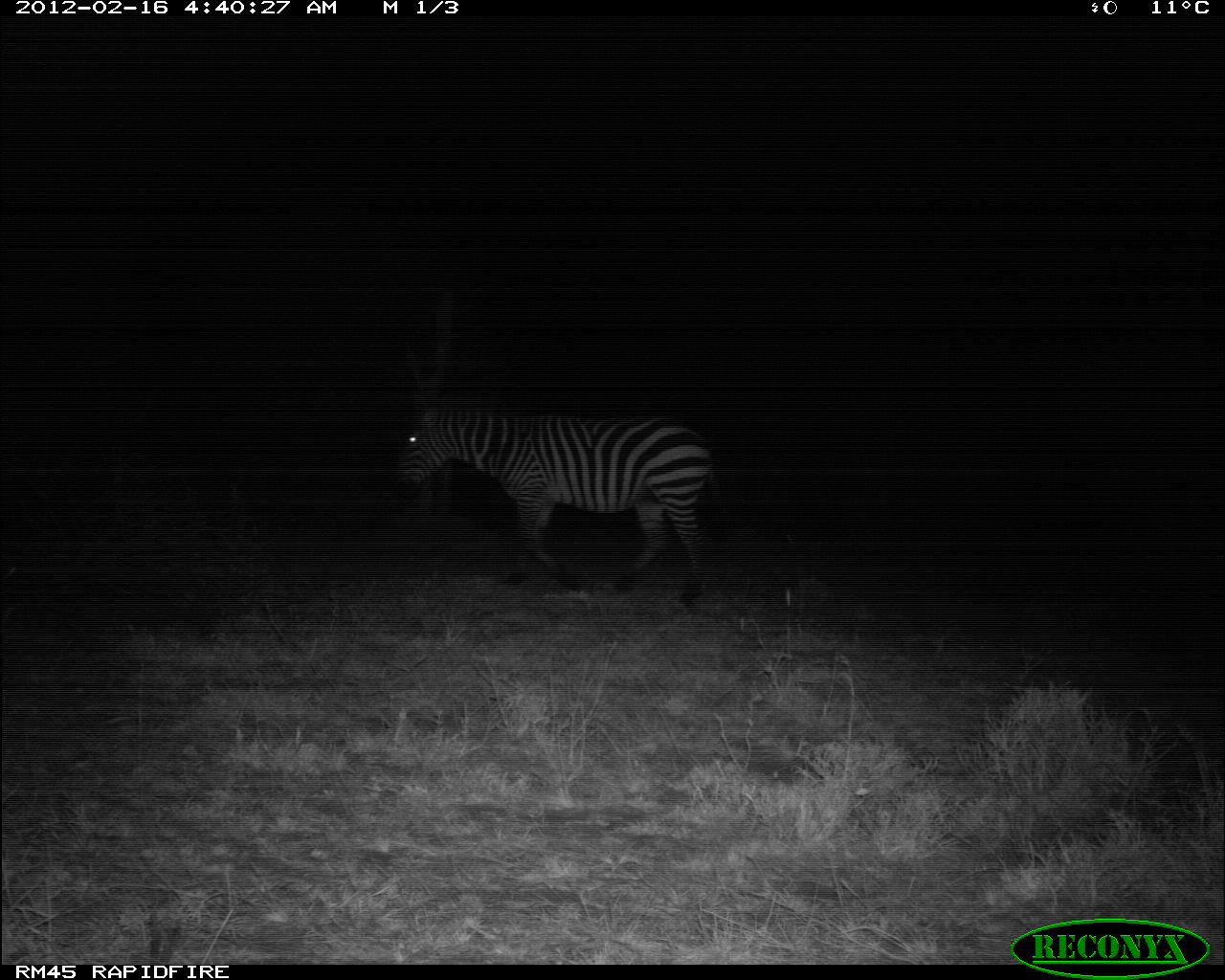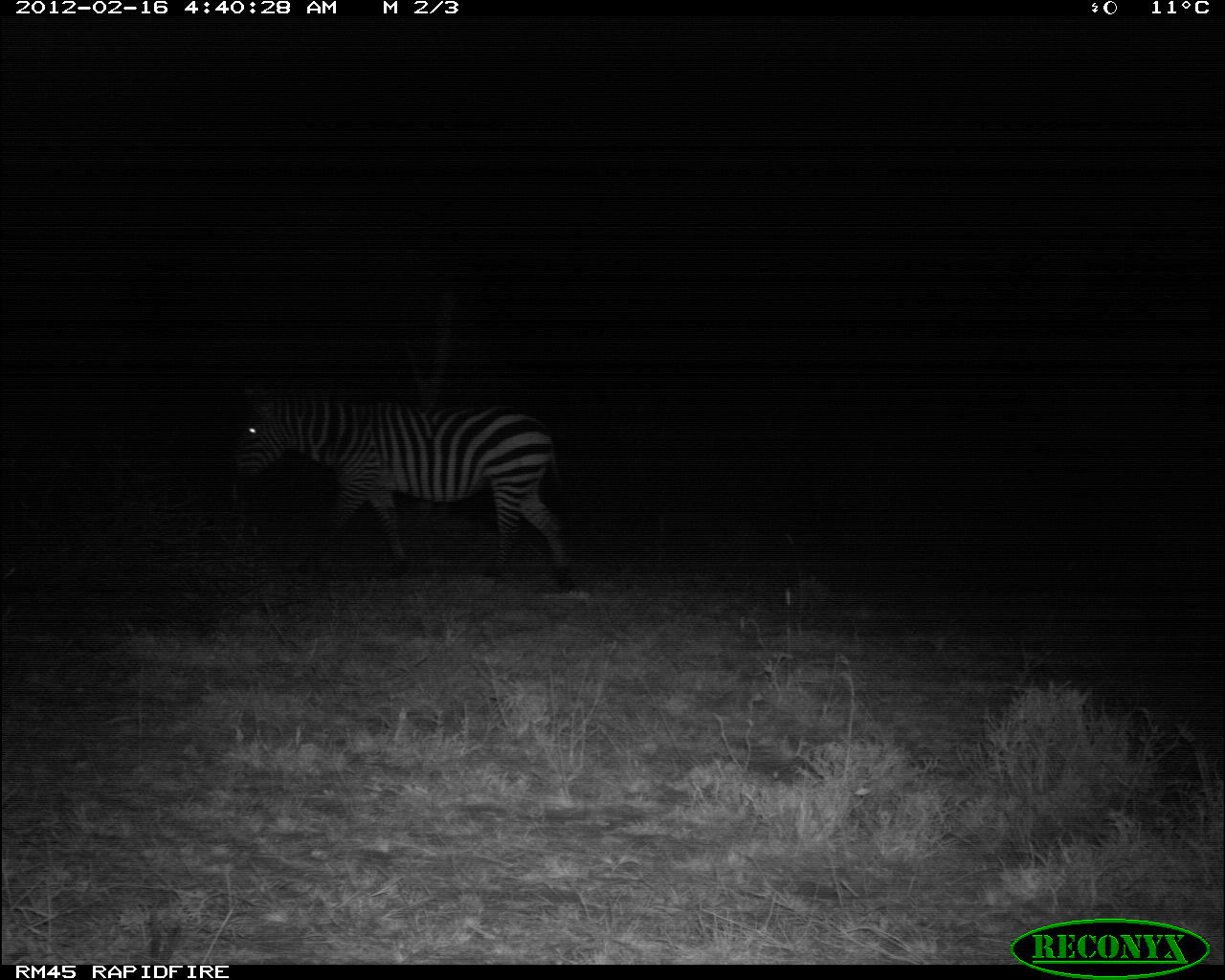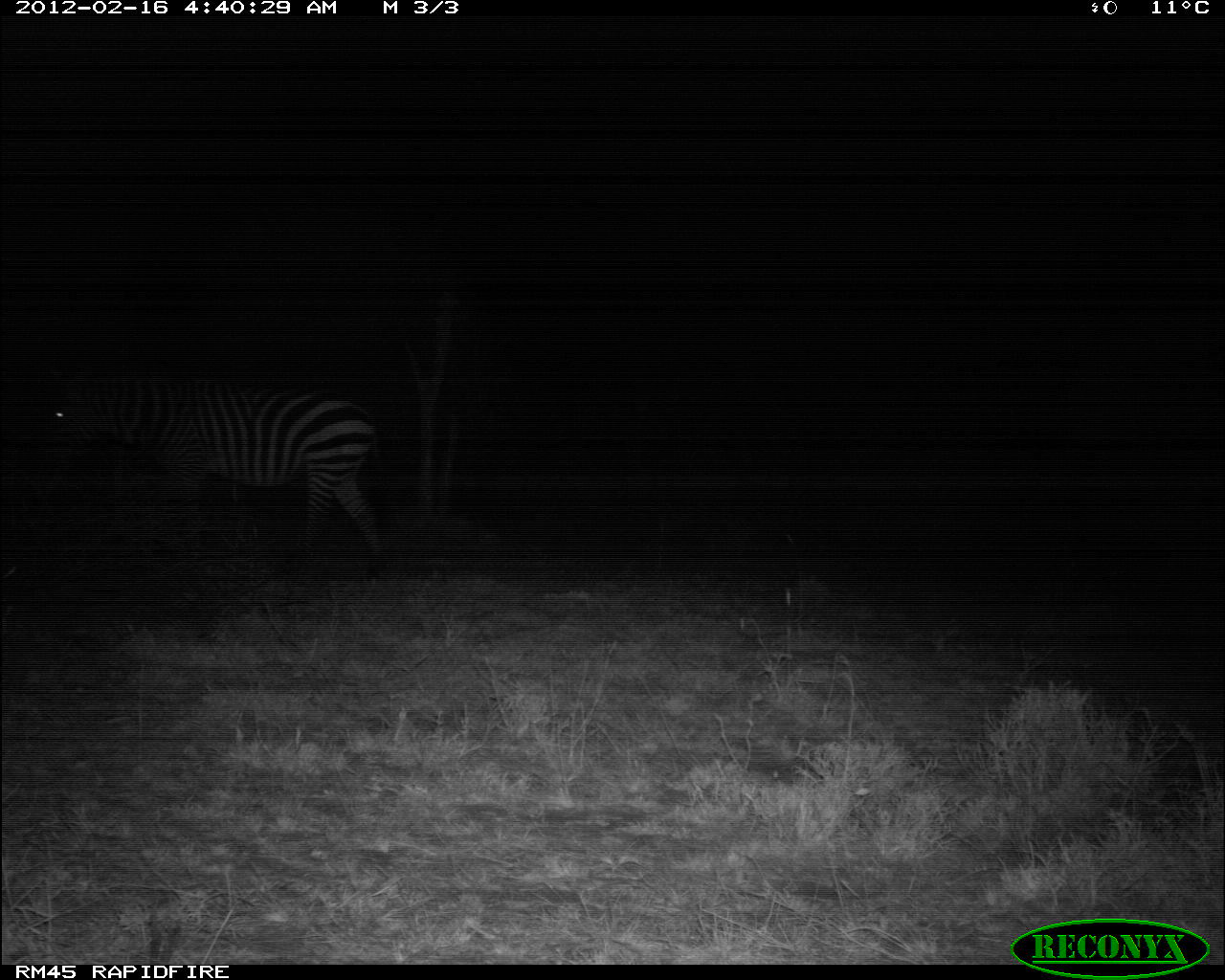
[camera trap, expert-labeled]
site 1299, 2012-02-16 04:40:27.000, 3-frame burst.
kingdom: Animalia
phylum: Chordata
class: Mammalia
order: Perissodactyla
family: Equidae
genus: Equus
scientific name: Equus quagga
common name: plains zebra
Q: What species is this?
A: Equus quagga (plains zebra).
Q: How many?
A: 1.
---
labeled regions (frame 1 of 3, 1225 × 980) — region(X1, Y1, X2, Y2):
equus quagga: region(387, 385, 721, 606)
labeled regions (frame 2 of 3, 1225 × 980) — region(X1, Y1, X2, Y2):
equus quagga: region(225, 373, 578, 595)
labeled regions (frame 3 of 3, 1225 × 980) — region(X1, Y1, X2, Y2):
equus quagga: region(23, 354, 394, 581)